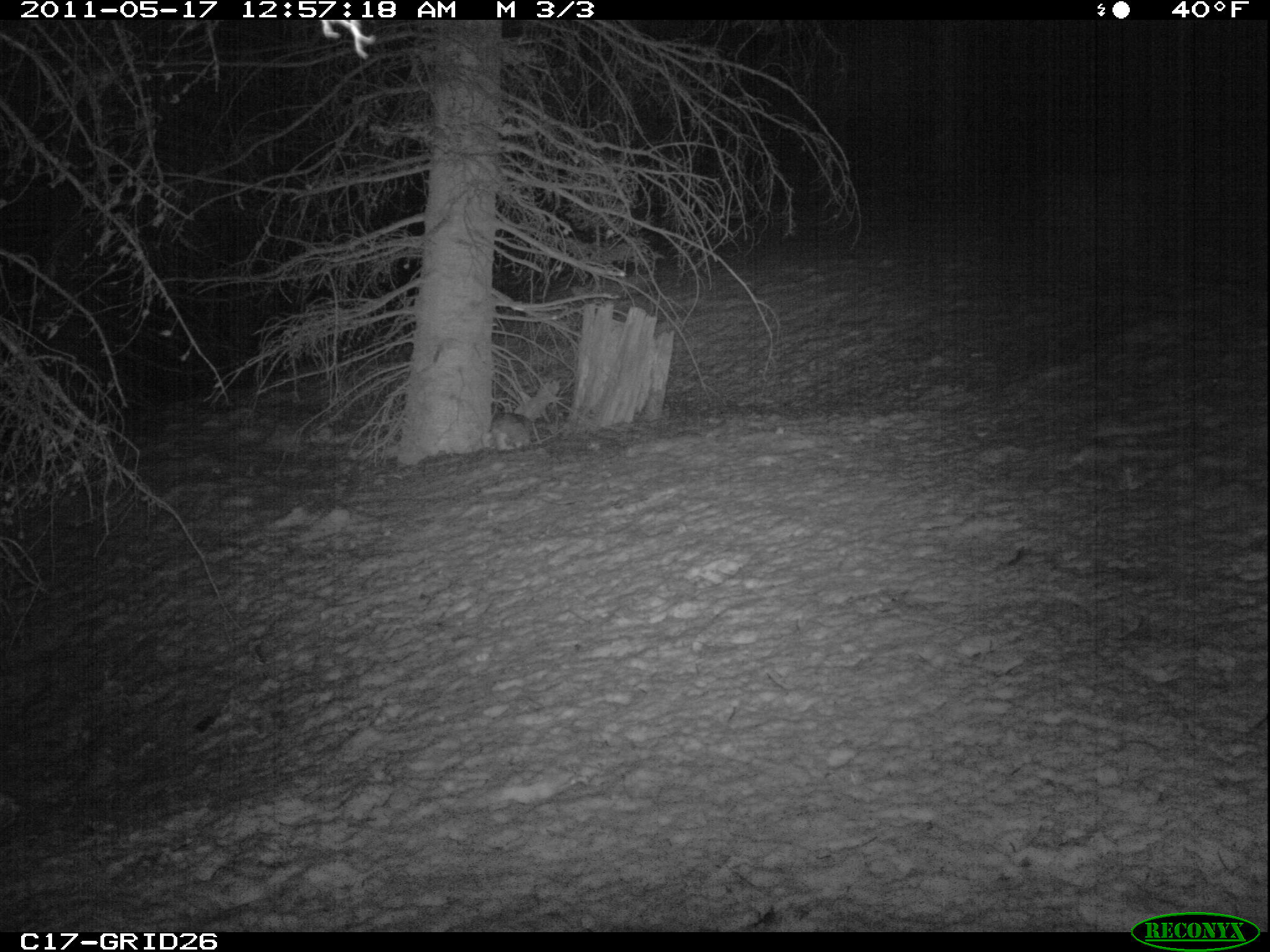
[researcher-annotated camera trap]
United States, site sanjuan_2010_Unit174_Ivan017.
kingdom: Animalia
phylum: Chordata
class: Mammalia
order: Lagomorpha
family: Leporidae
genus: Lepus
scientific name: Lepus americanus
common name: snowshoe hare